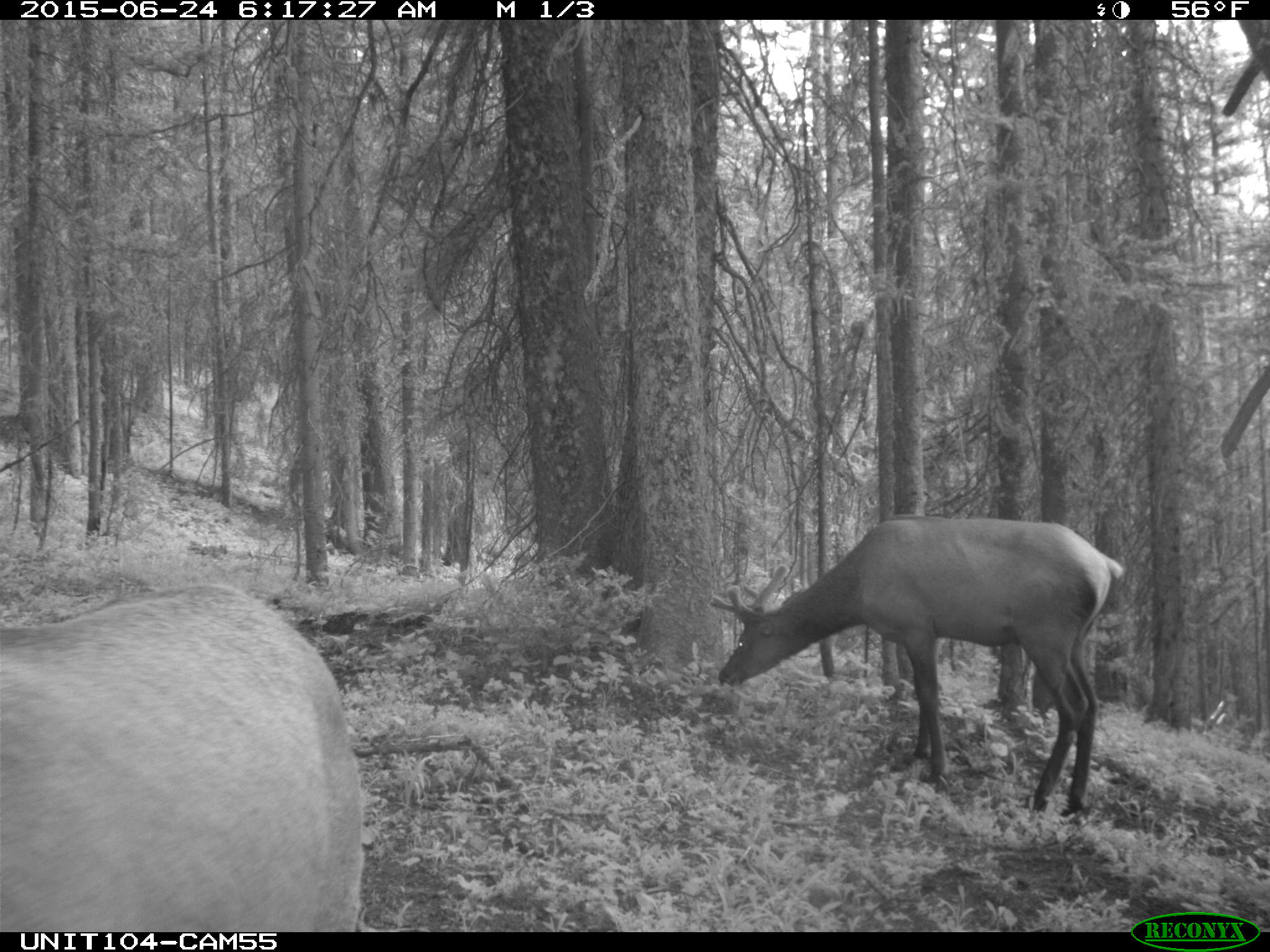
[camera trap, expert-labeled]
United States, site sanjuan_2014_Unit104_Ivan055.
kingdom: Animalia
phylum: Chordata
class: Mammalia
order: Artiodactyla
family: Cervidae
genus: Cervus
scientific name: Cervus elaphus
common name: red deer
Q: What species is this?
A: Cervus elaphus (red deer).